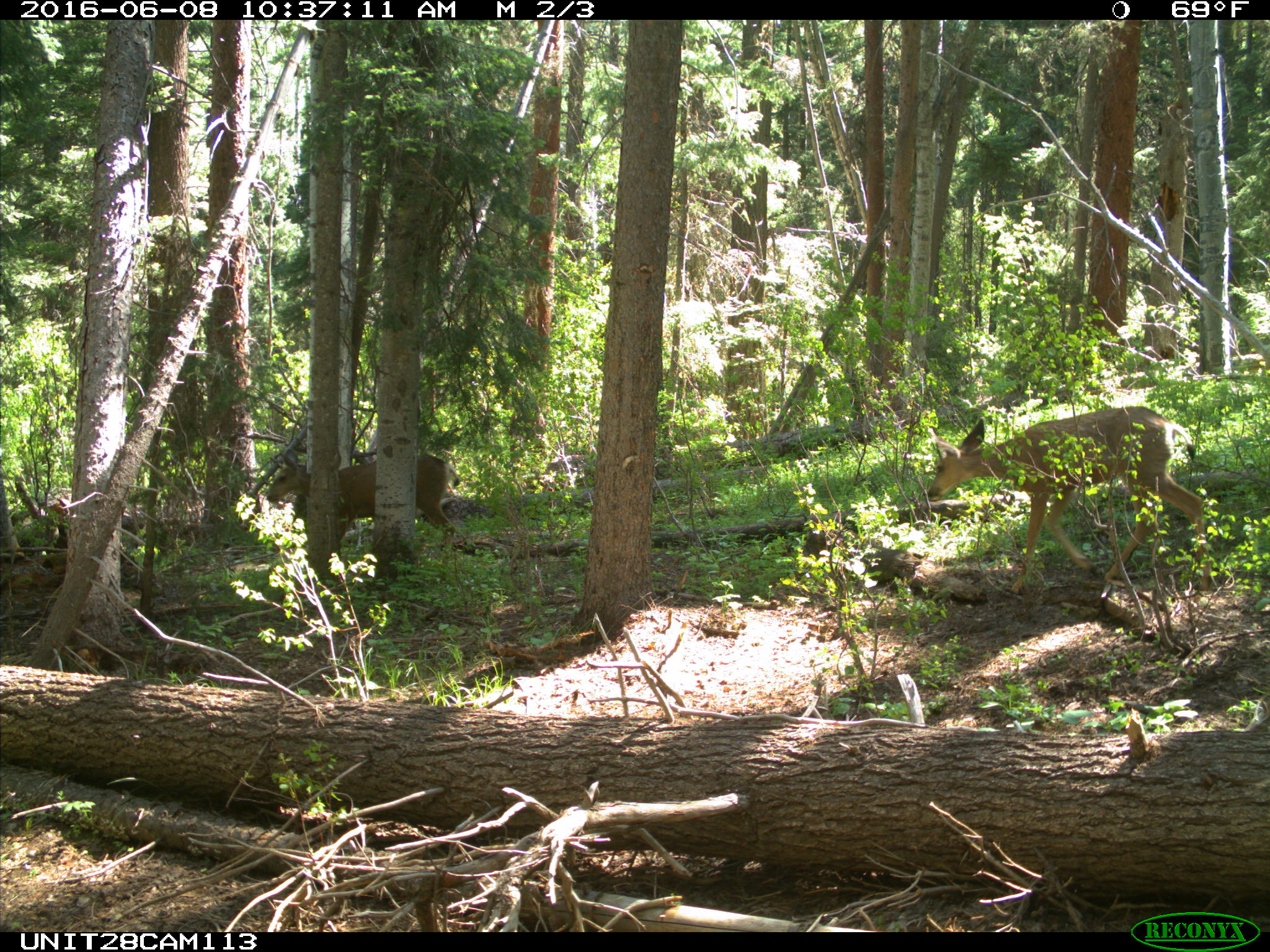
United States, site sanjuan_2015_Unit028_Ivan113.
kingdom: Animalia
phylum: Chordata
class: Mammalia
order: Artiodactyla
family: Cervidae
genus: Odocoileus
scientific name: Odocoileus hemionus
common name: mule deer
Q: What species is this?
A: Odocoileus hemionus (mule deer).